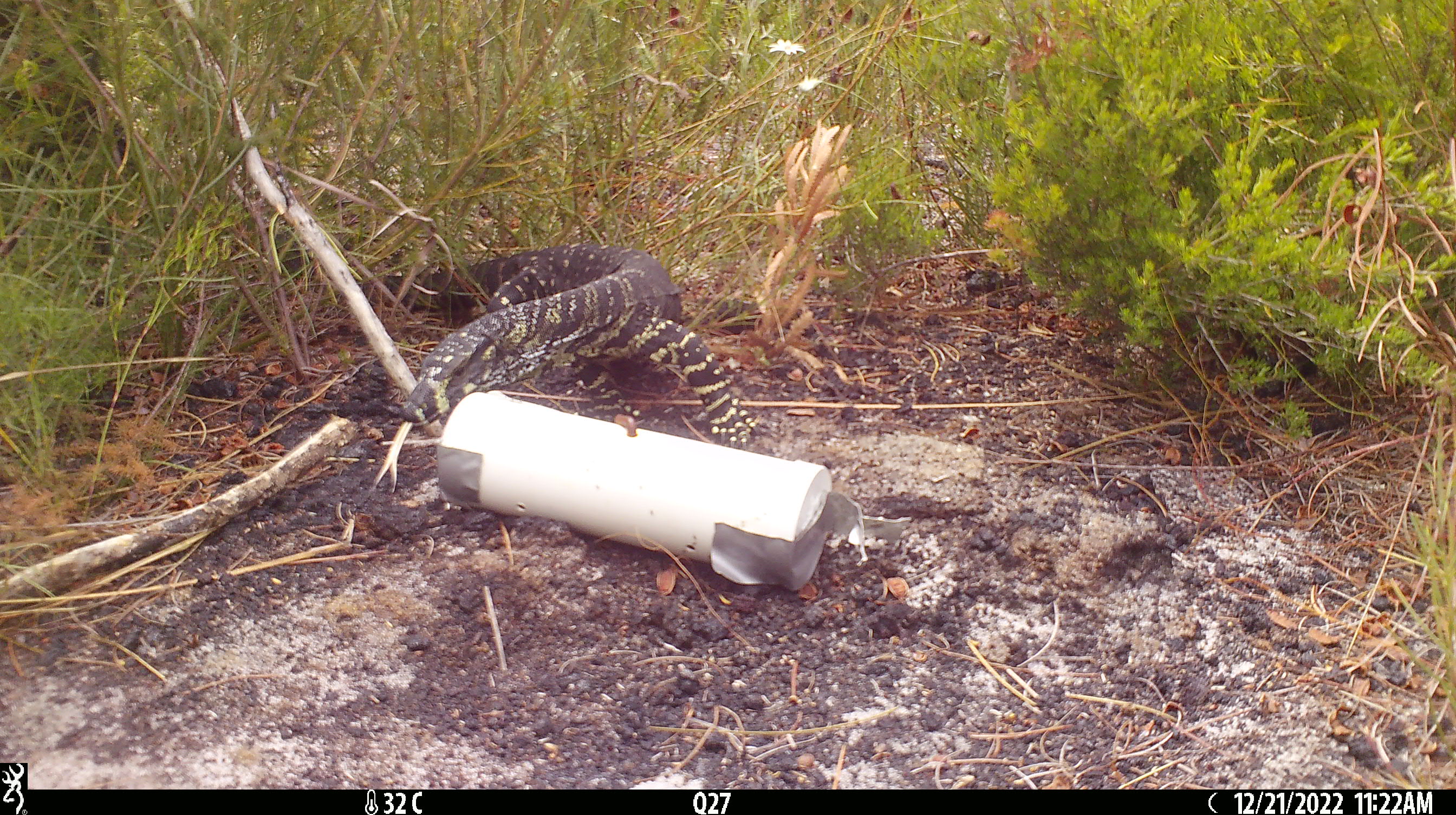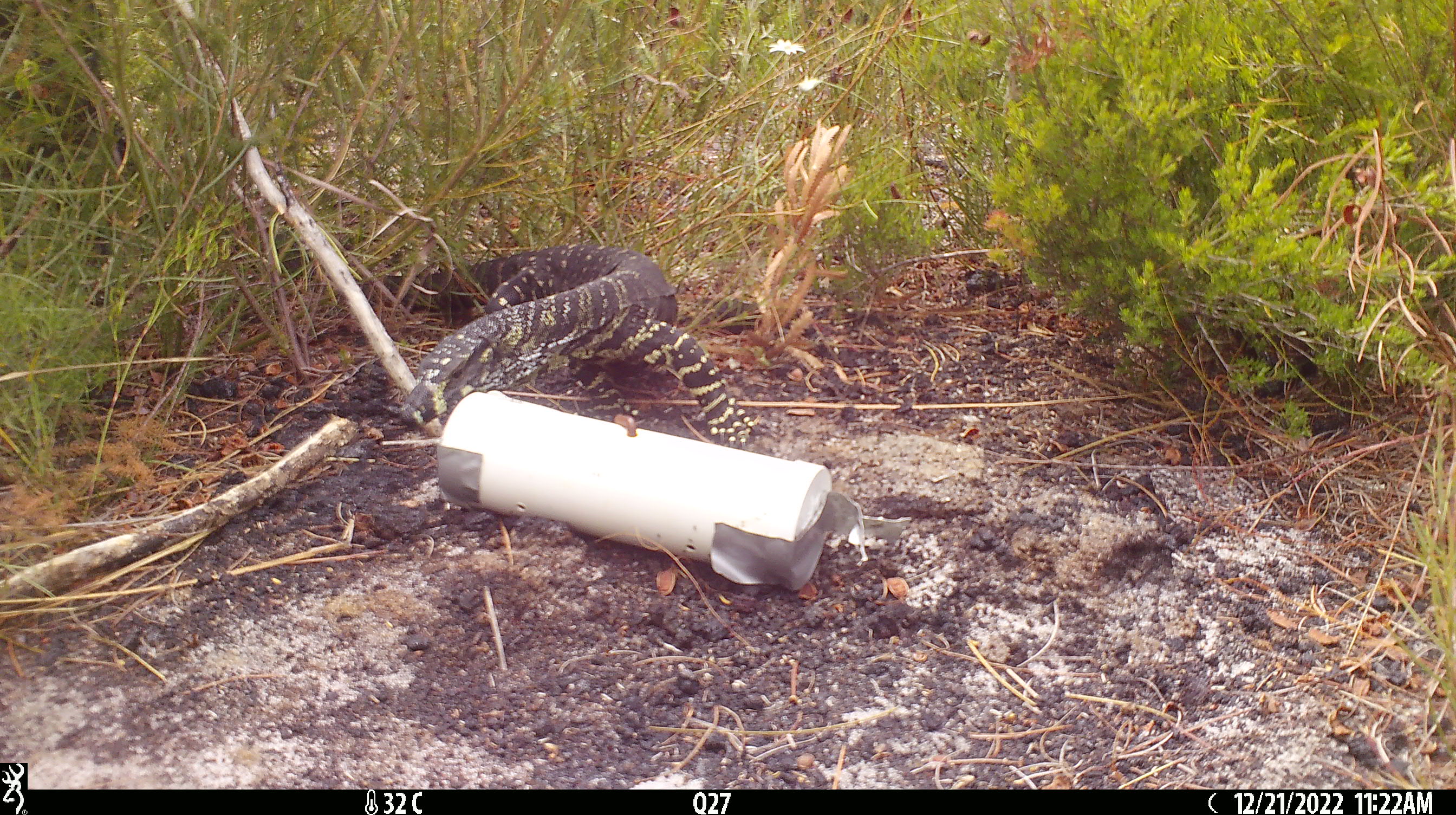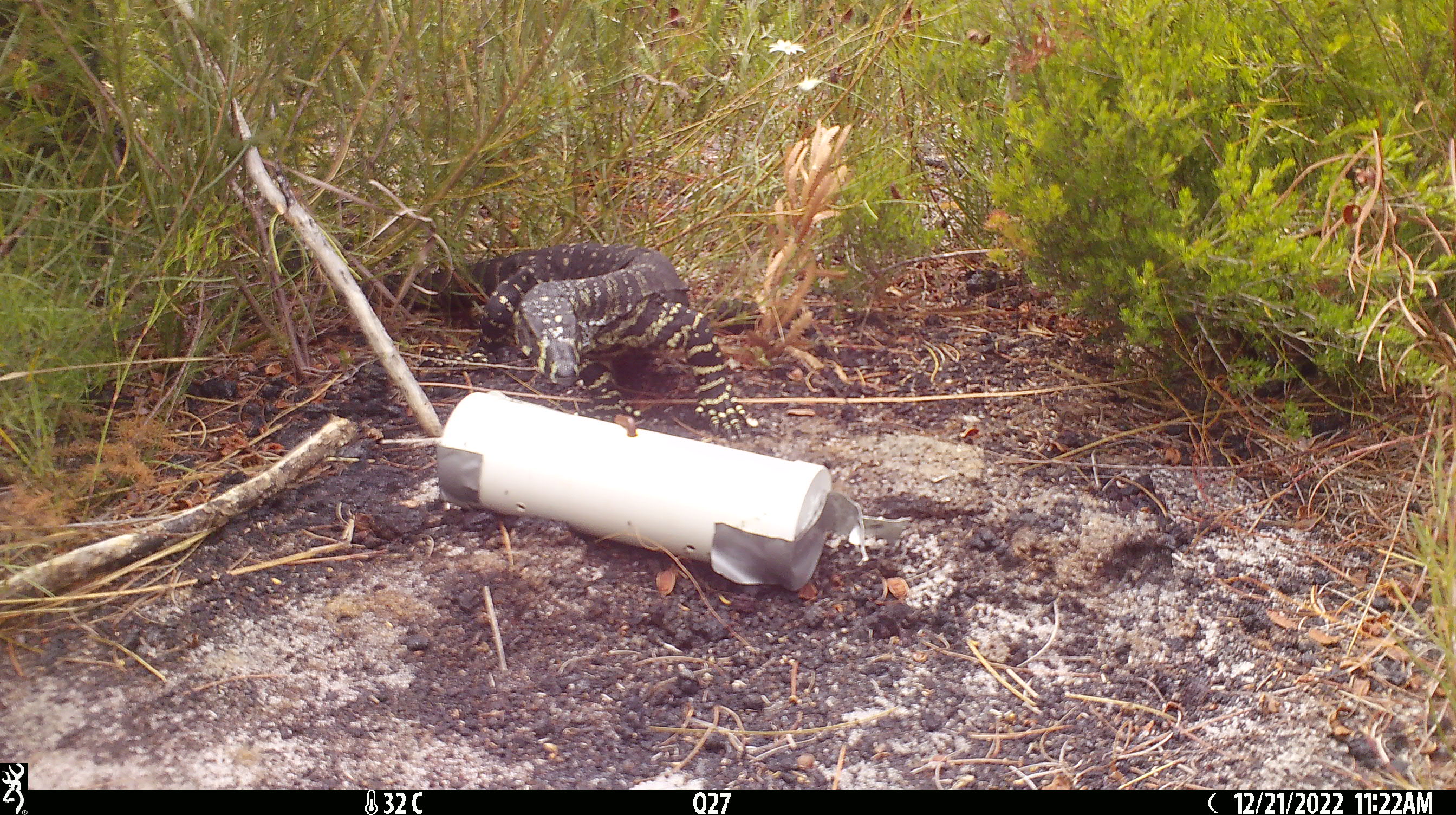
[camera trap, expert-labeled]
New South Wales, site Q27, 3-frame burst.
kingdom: Animalia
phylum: Chordata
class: Reptilia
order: Squamata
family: Varanidae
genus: Varanus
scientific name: Varanus varius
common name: lace monitor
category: goanna